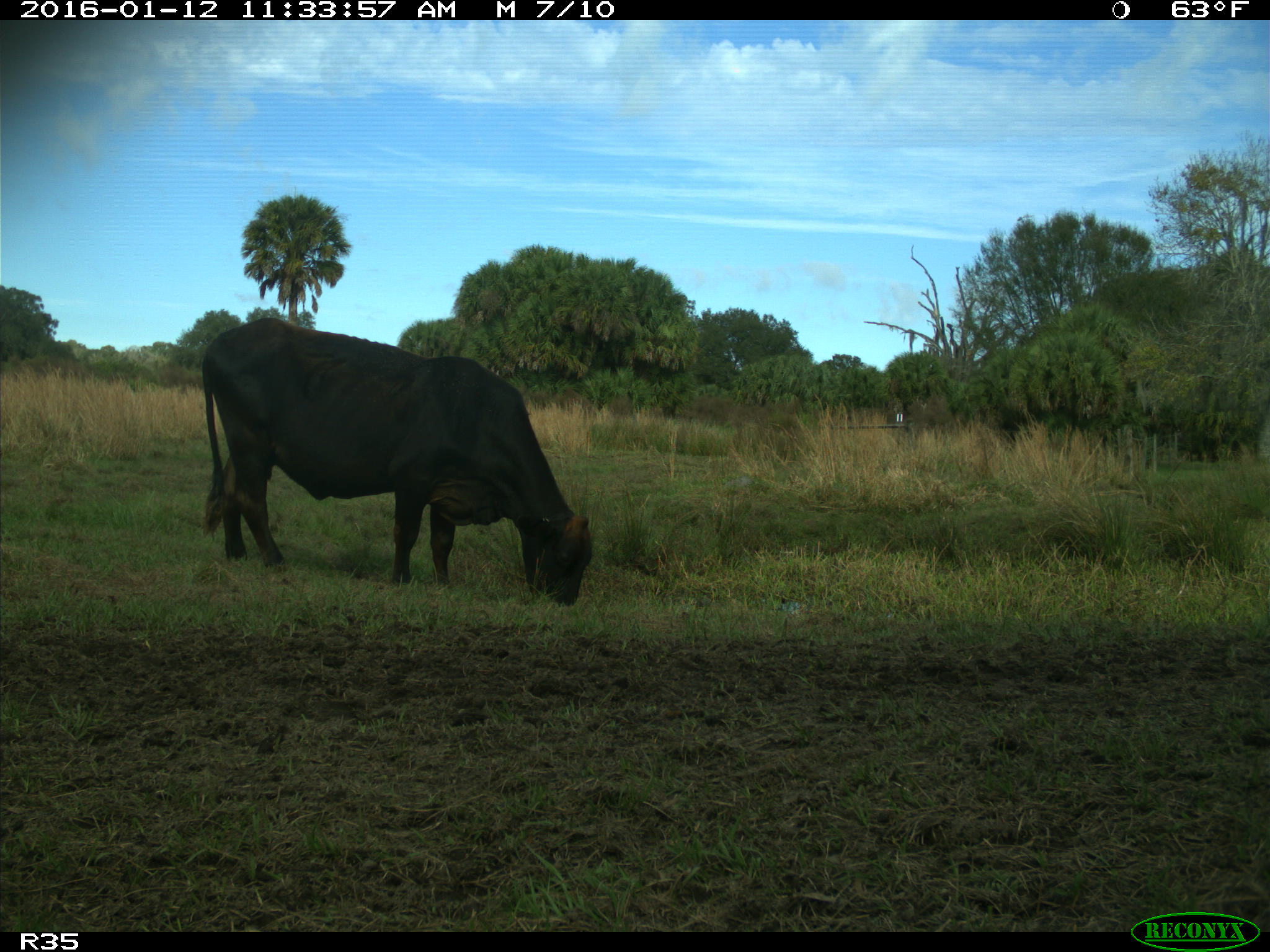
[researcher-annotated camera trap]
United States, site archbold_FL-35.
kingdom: Animalia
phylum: Chordata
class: Mammalia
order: Artiodactyla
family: Bovidae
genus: Bos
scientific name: Bos taurus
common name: domestic cow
Bos taurus (domestic cow).